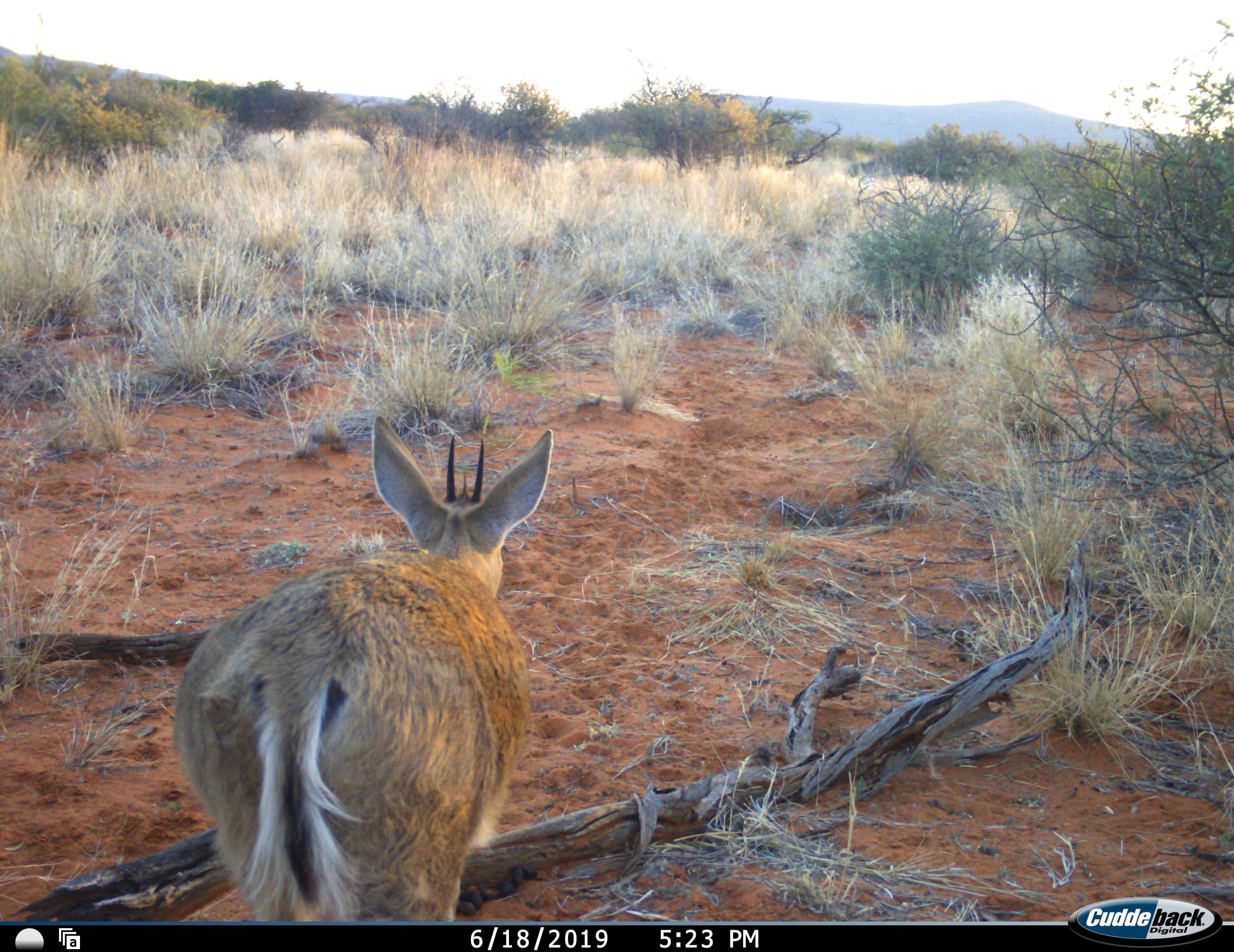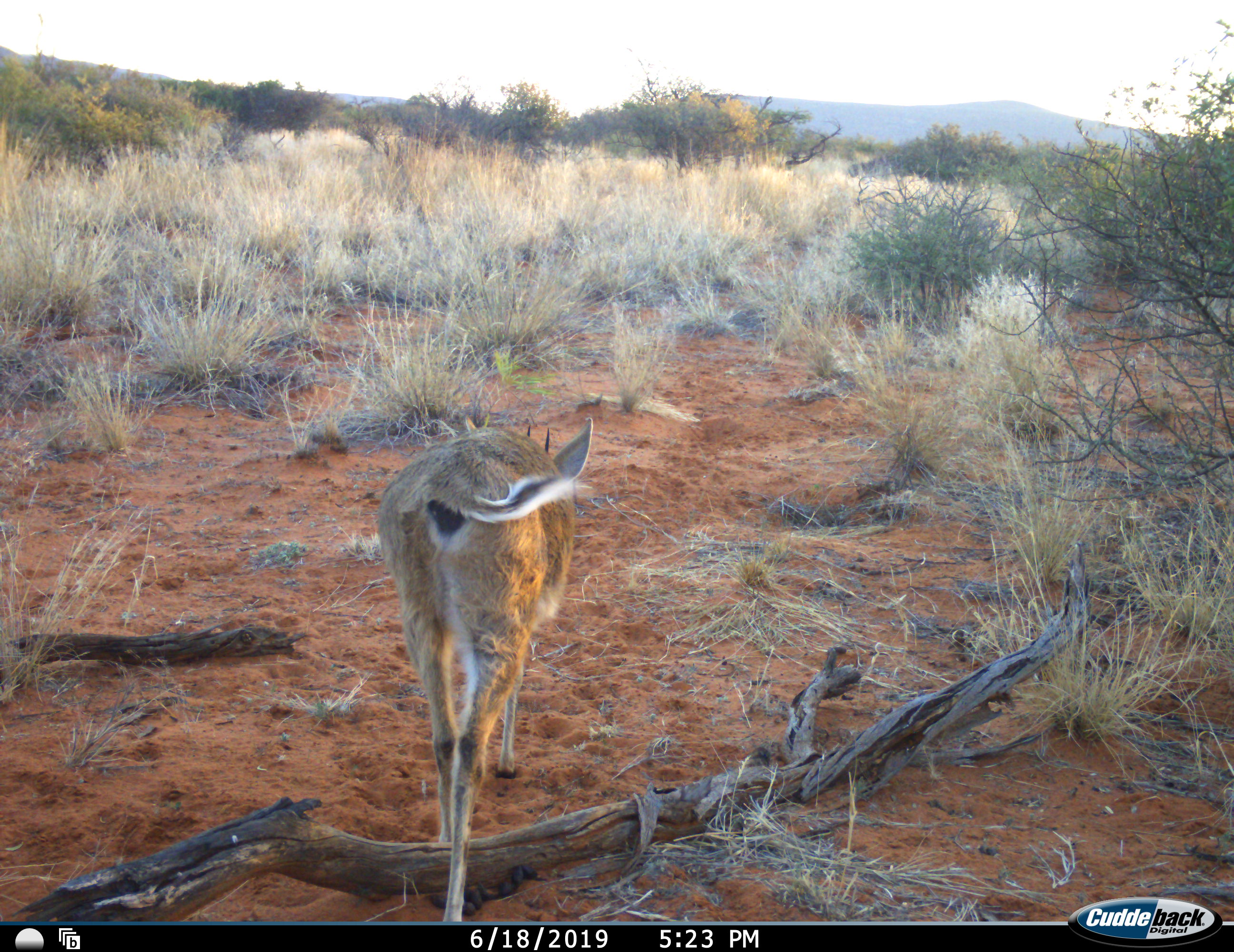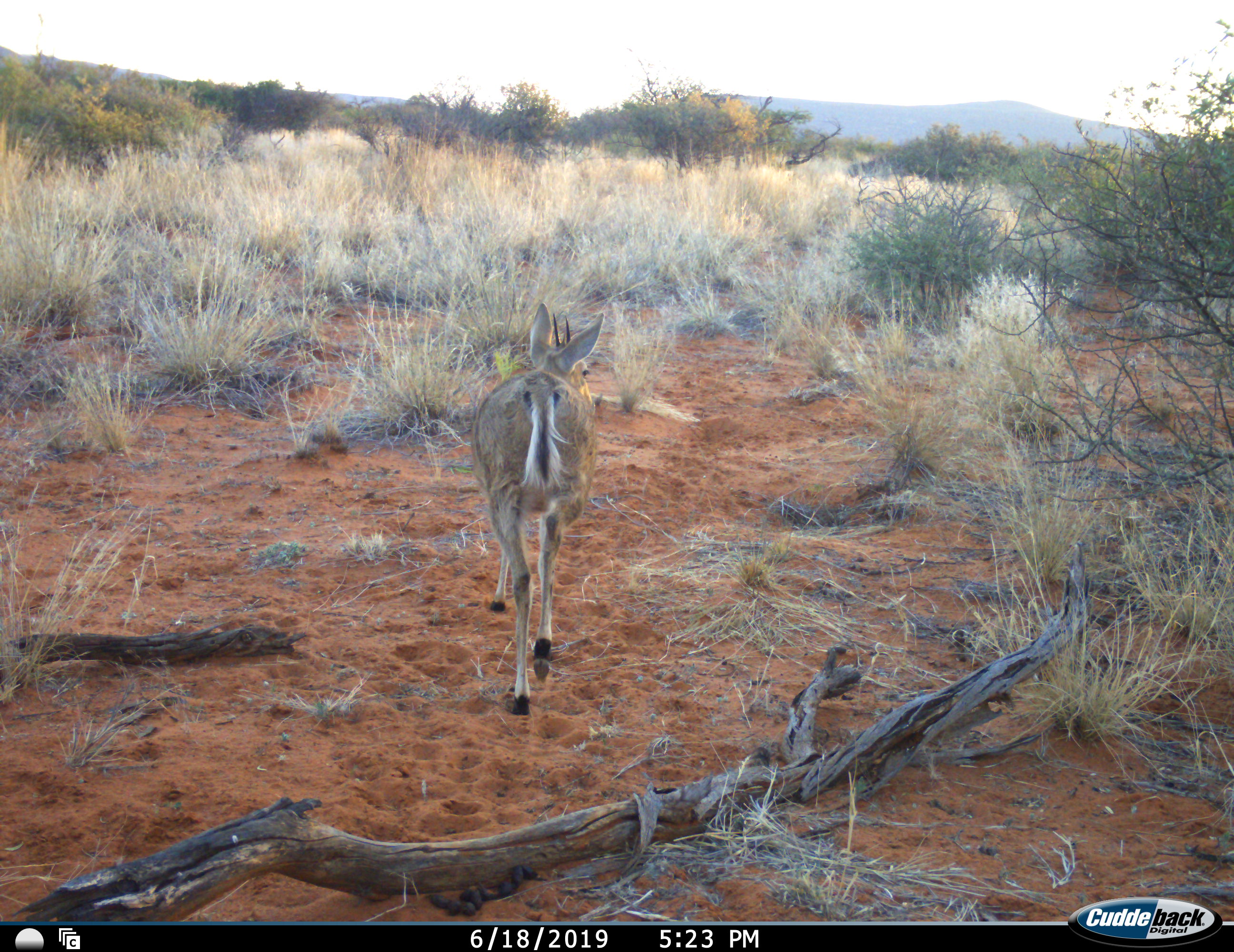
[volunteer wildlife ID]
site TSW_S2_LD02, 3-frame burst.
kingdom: Animalia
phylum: Chordata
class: Mammalia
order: Artiodactyla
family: Bovidae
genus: Sylvicapra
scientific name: Sylvicapra grimmia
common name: common duiker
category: duikercommongrey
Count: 1.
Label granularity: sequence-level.